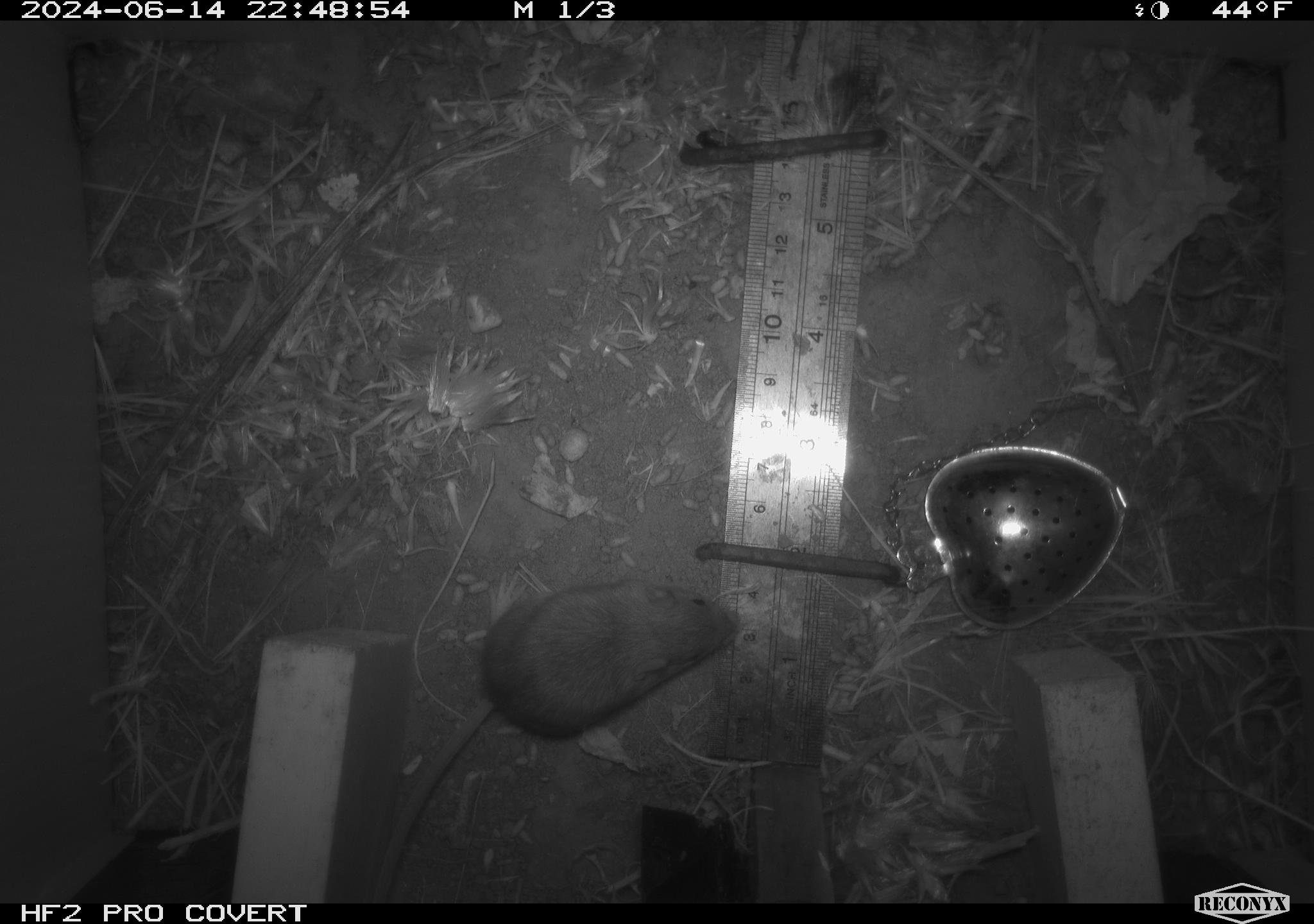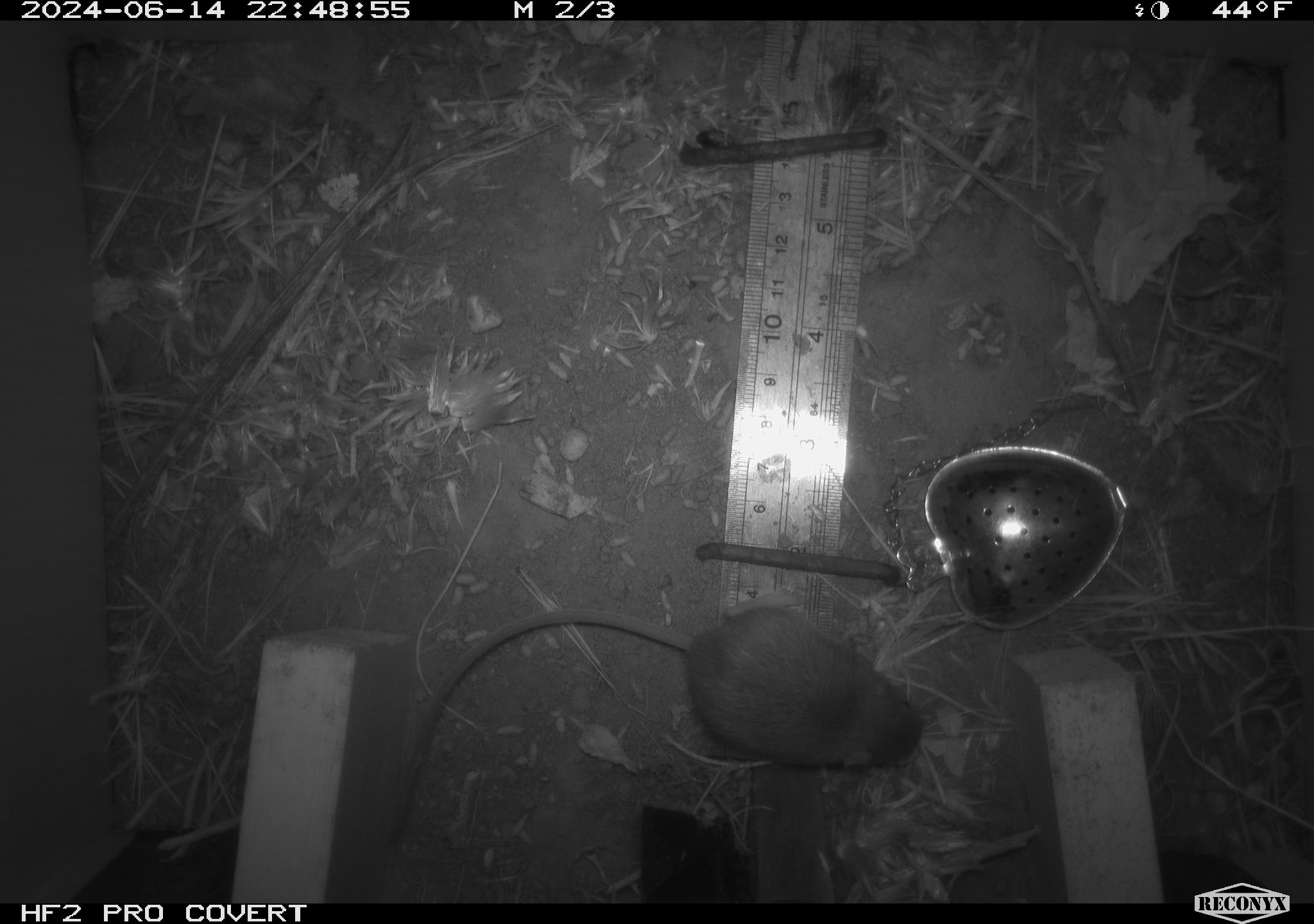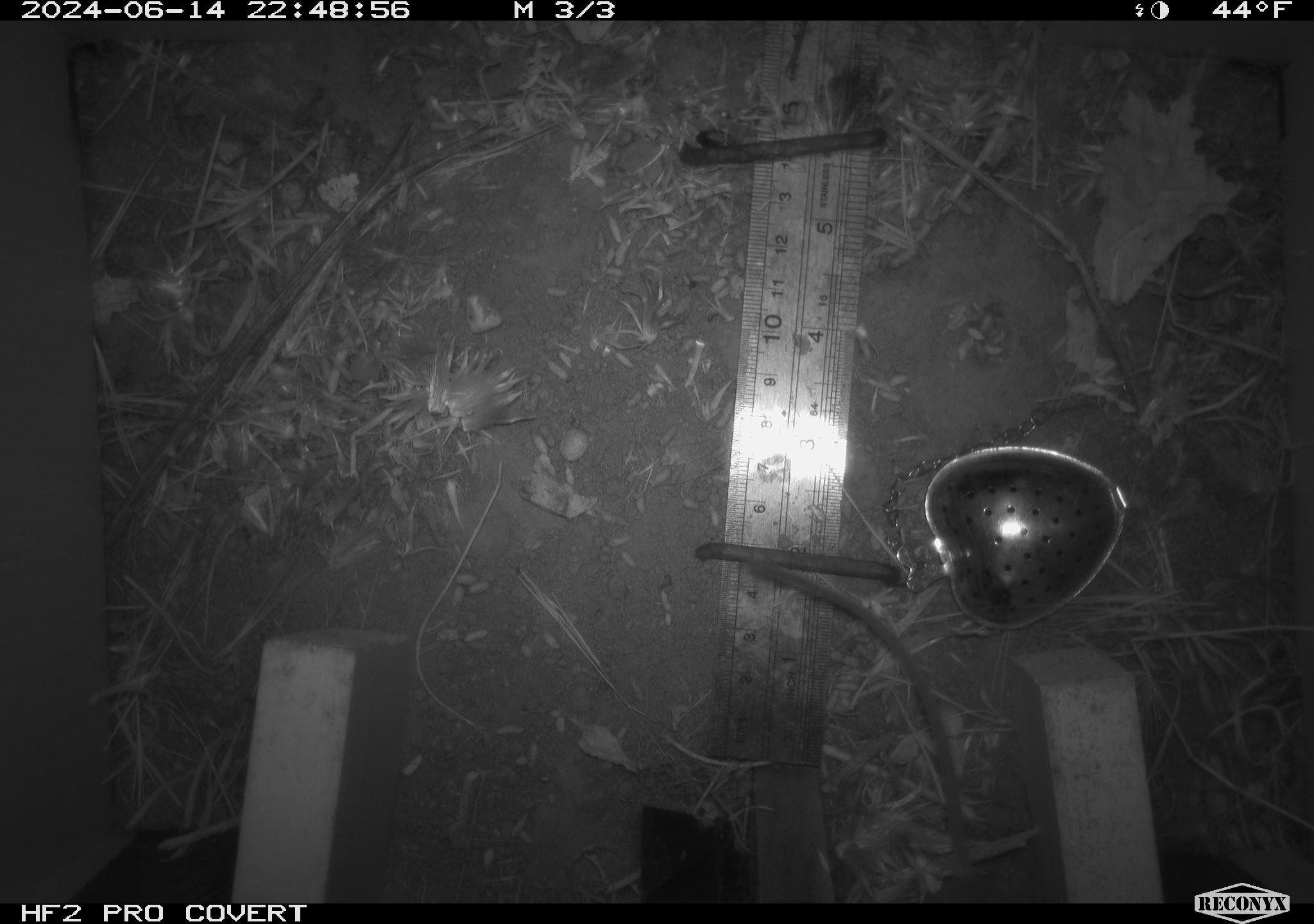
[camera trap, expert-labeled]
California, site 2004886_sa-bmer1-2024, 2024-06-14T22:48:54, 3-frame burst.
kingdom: Animalia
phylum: Chordata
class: Mammalia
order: Rodentia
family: Heteromyidae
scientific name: Heteromyidae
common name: kangaroo rats and pocket mice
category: heteromyidae family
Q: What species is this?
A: Heteromyidae family (kangaroo rats and pocket mice) (Heteromyidae).